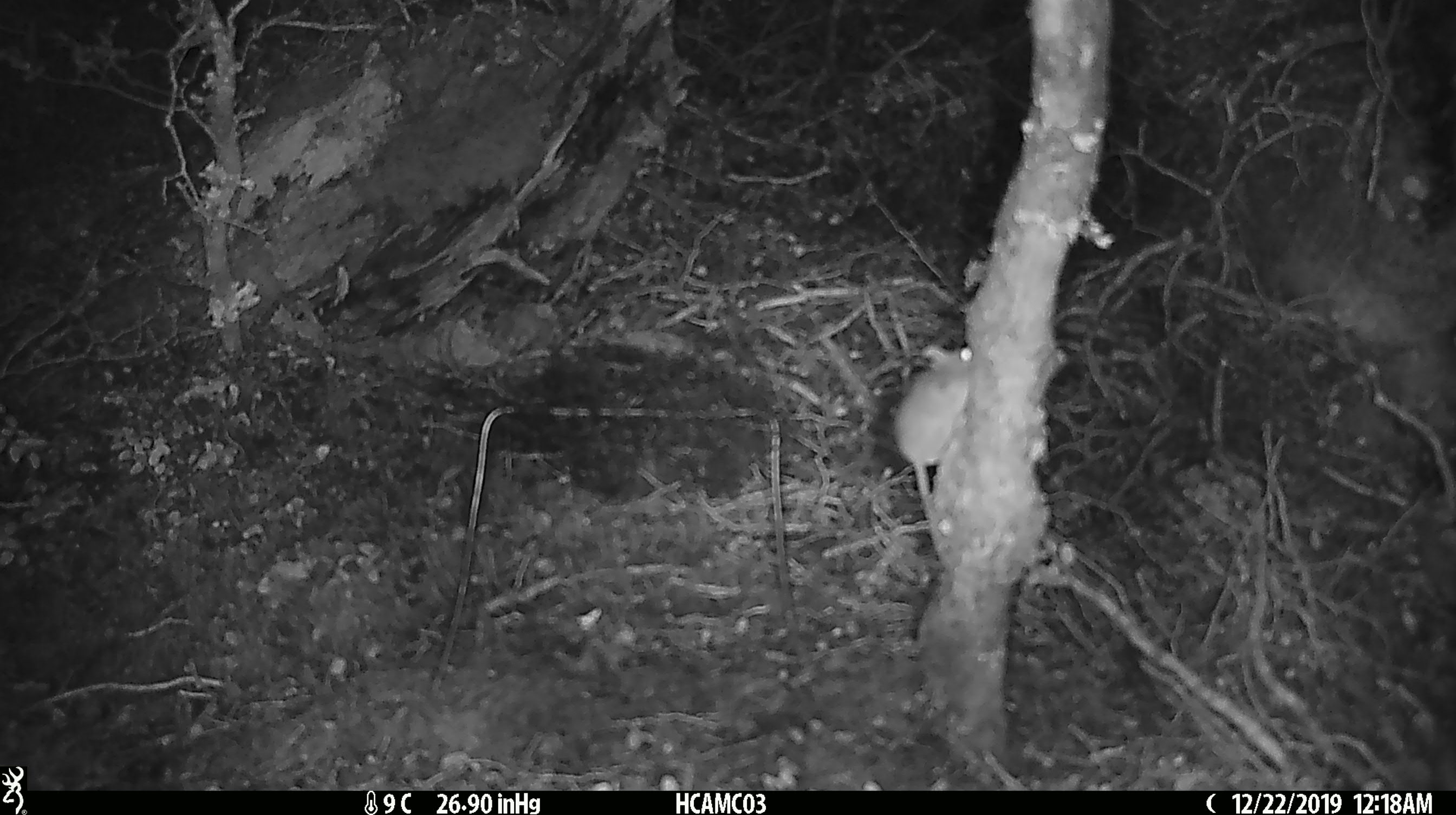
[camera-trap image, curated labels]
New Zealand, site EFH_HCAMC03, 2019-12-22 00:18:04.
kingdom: Animalia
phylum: Chordata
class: Mammalia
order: Rodentia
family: Muridae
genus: Mus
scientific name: Mus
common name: mouse